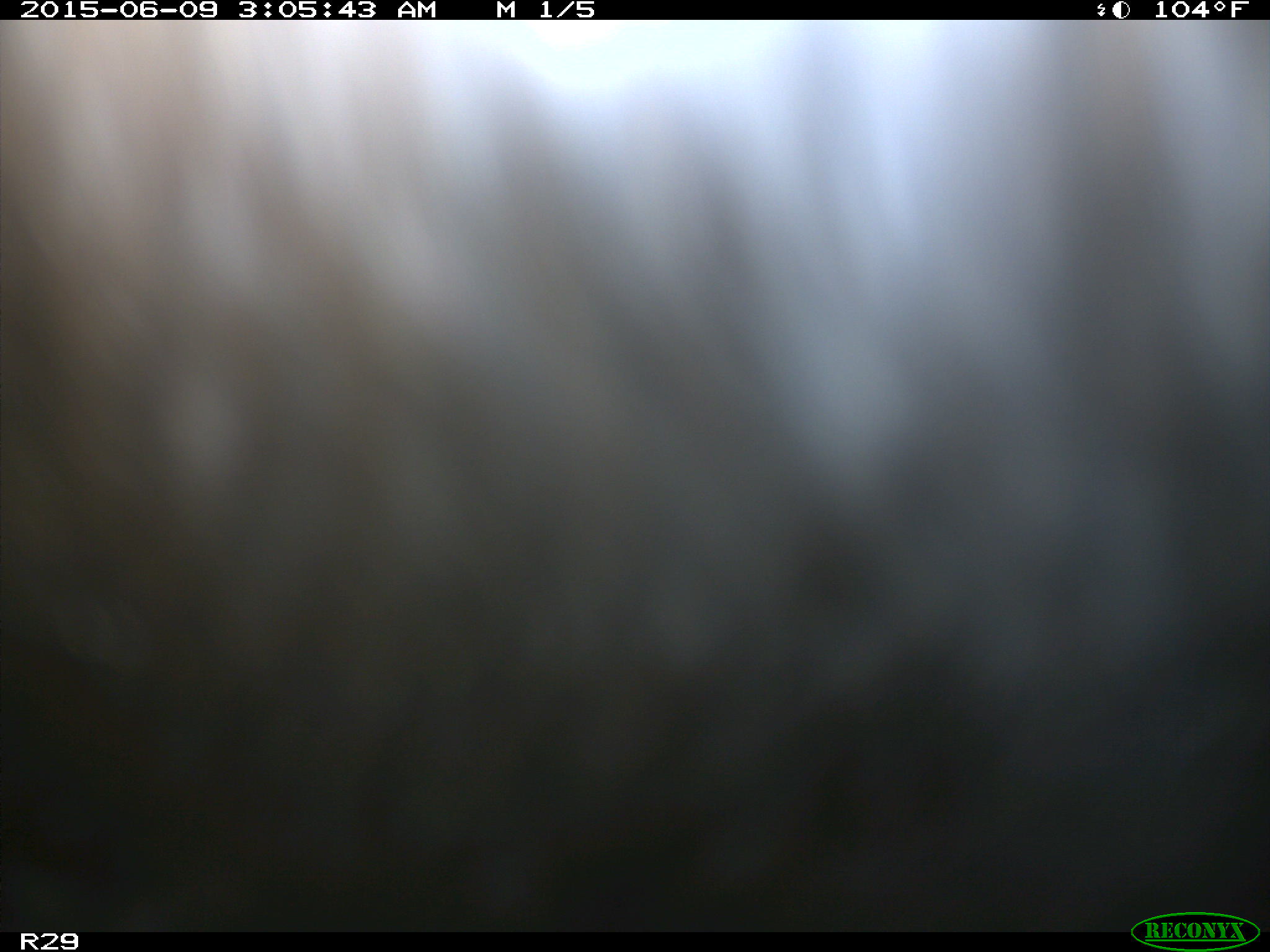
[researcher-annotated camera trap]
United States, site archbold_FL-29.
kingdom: Animalia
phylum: Chordata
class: Mammalia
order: Artiodactyla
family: Bovidae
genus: Bos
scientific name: Bos taurus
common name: domestic cow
Bos taurus (domestic cow).